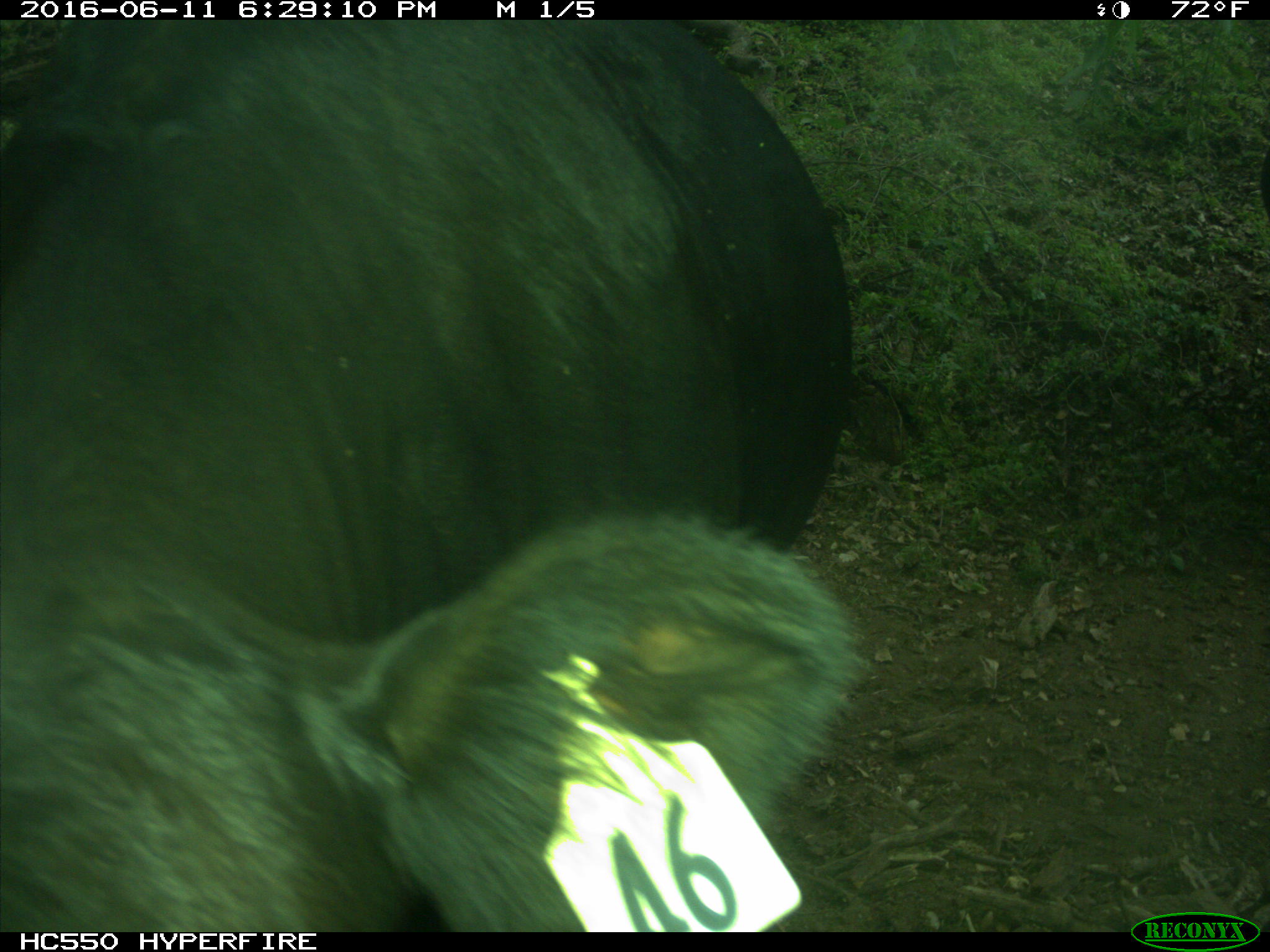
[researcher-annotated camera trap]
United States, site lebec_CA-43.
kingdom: Animalia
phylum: Chordata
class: Mammalia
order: Artiodactyla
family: Bovidae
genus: Bos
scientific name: Bos taurus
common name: domestic cow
Bos taurus (domestic cow).